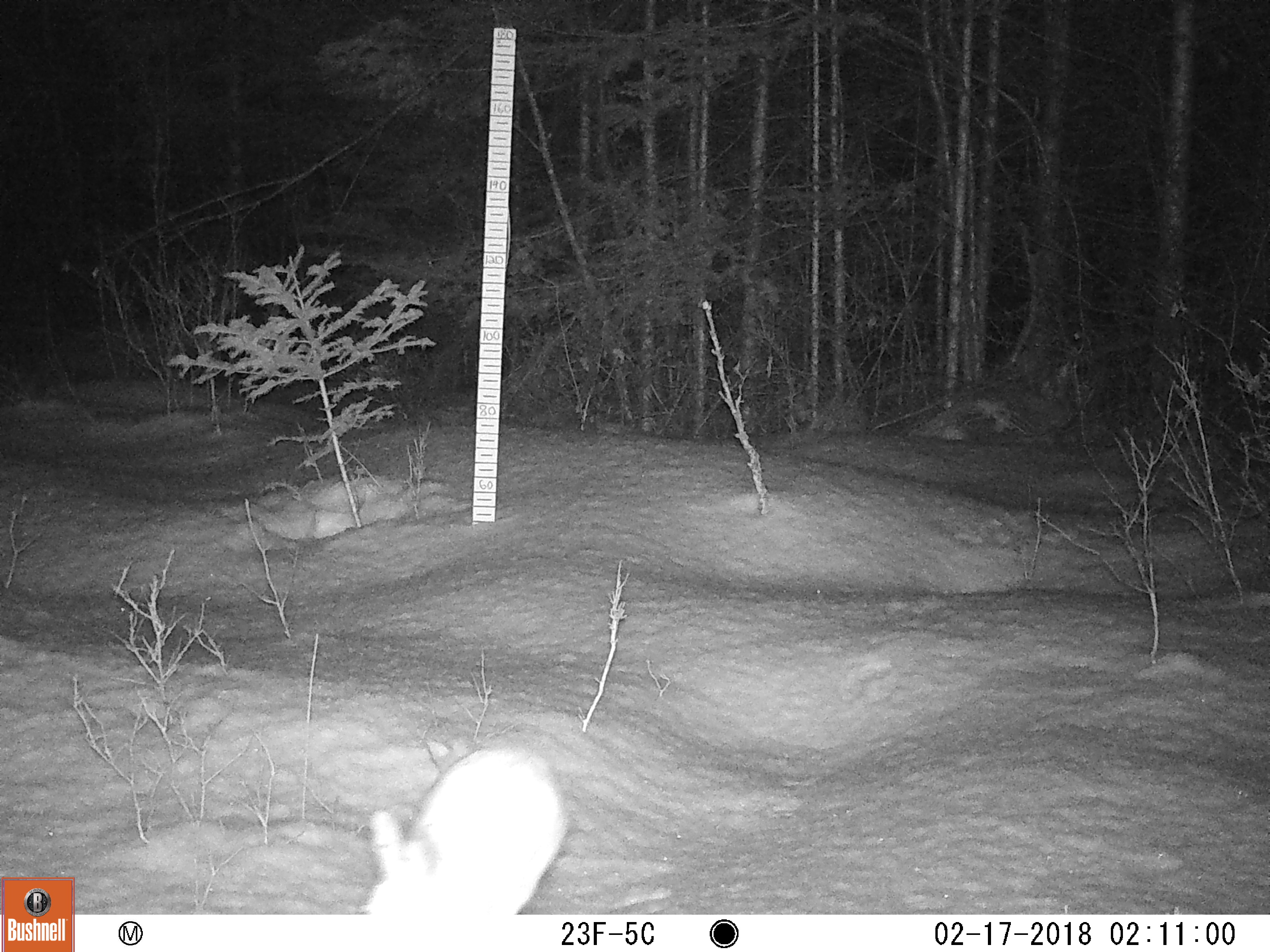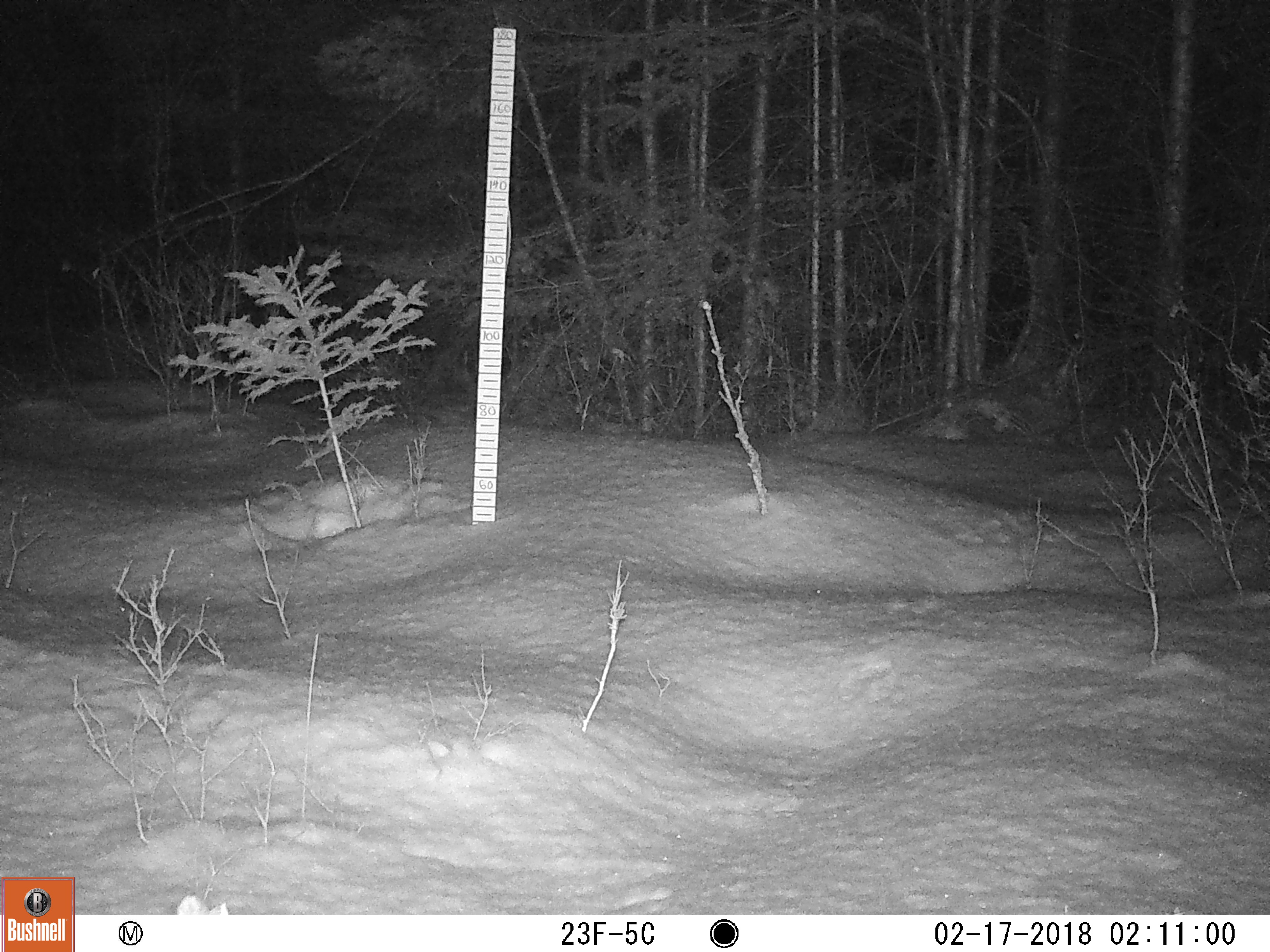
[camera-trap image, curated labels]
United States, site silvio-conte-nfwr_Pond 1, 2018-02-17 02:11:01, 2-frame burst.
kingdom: Animalia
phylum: Chordata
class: Mammalia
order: Lagomorpha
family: Leporidae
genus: Lepus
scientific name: Lepus americanus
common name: snowshoe hare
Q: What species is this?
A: Snowshoe hare (Lepus americanus).